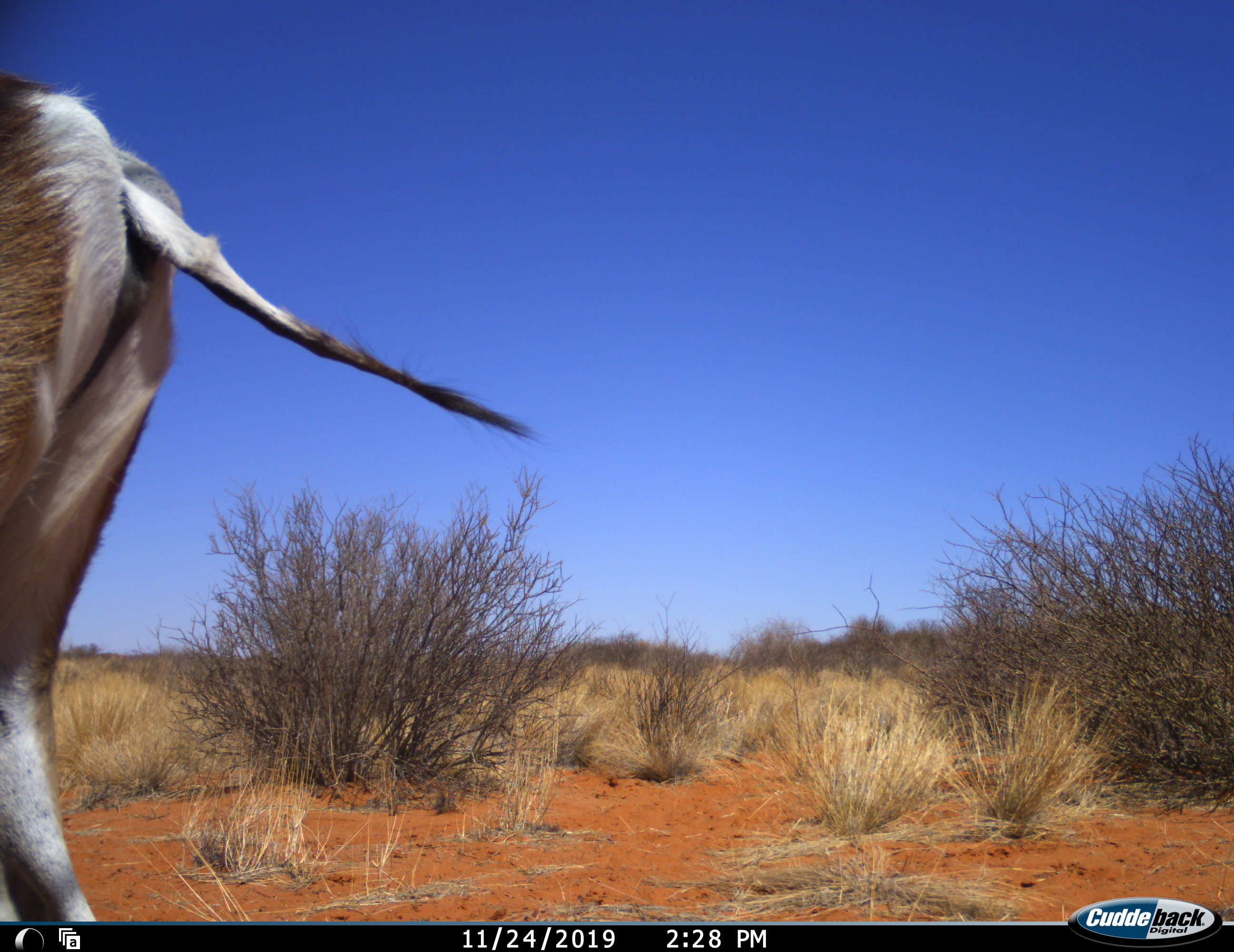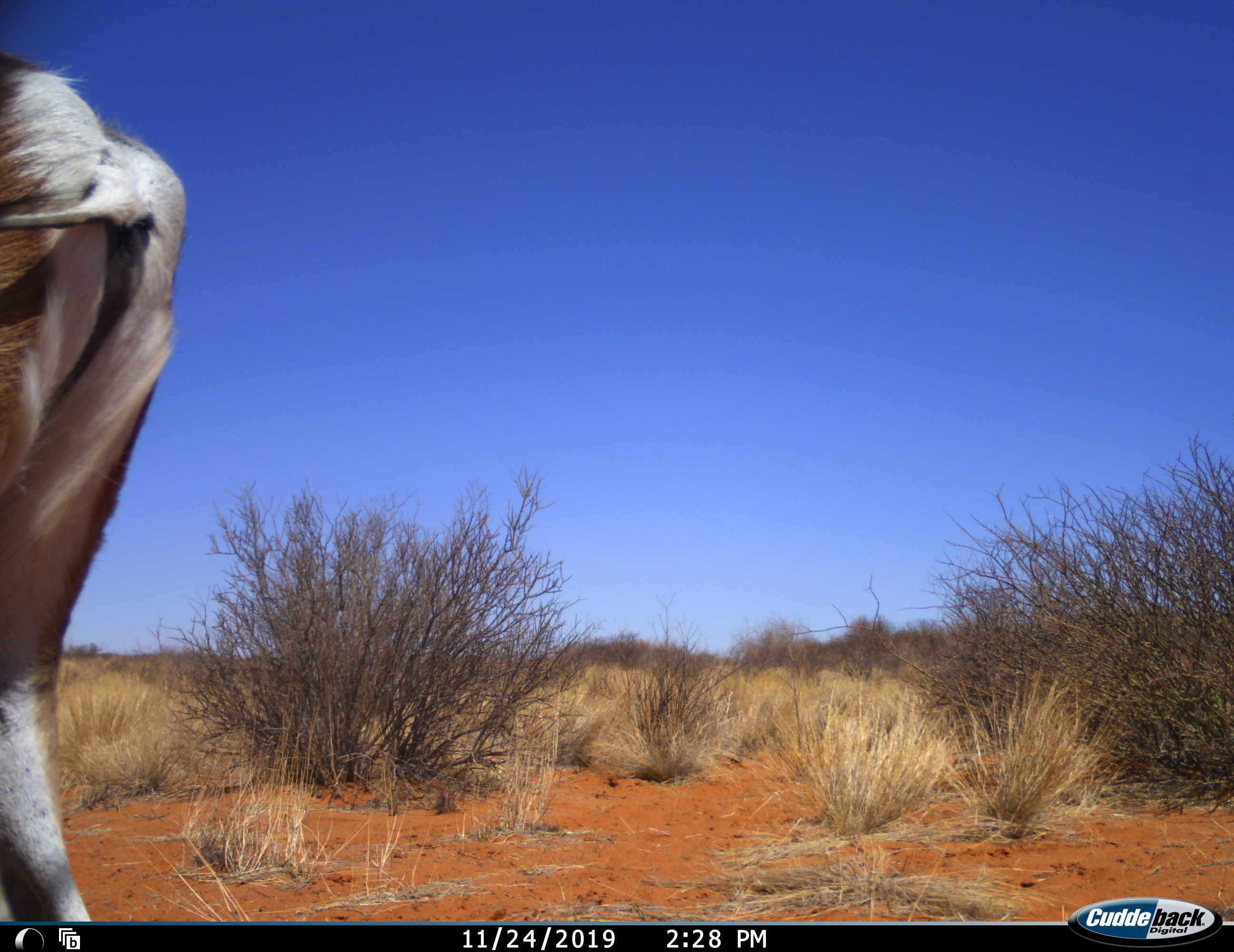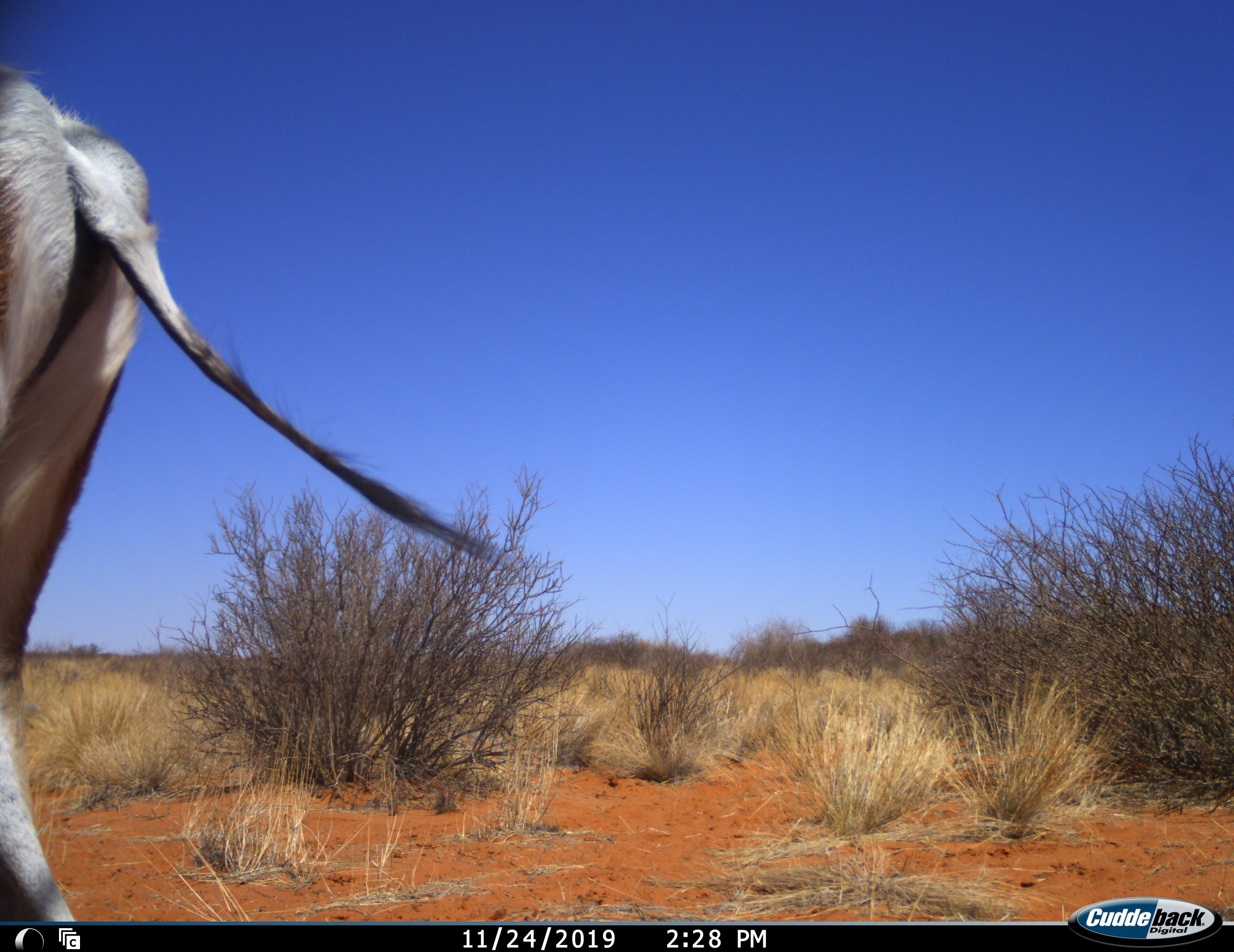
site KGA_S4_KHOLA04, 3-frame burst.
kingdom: Animalia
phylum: Chordata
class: Mammalia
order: Artiodactyla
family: Bovidae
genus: Antidorcas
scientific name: Antidorcas marsupialis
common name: springbok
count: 1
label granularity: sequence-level